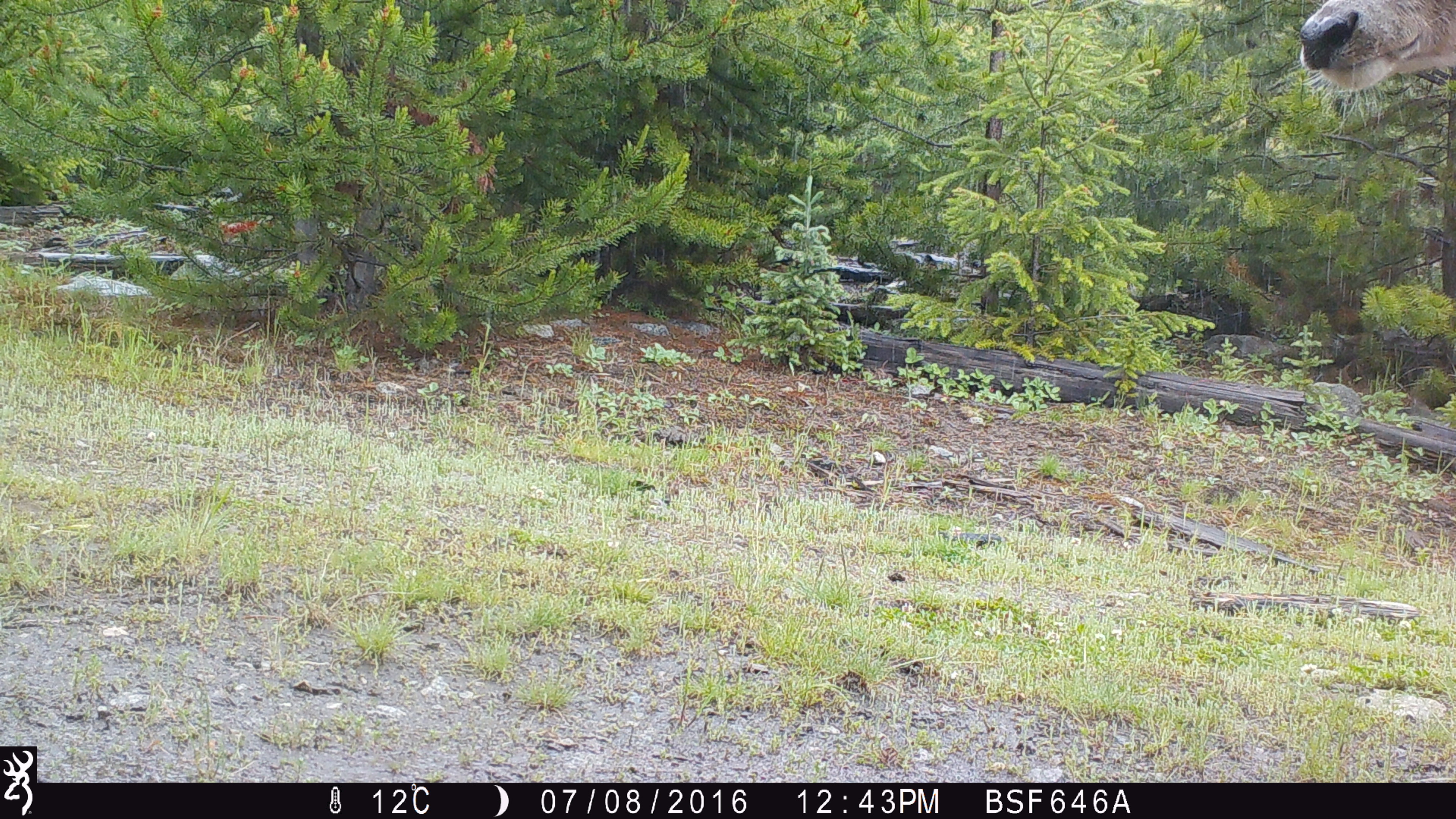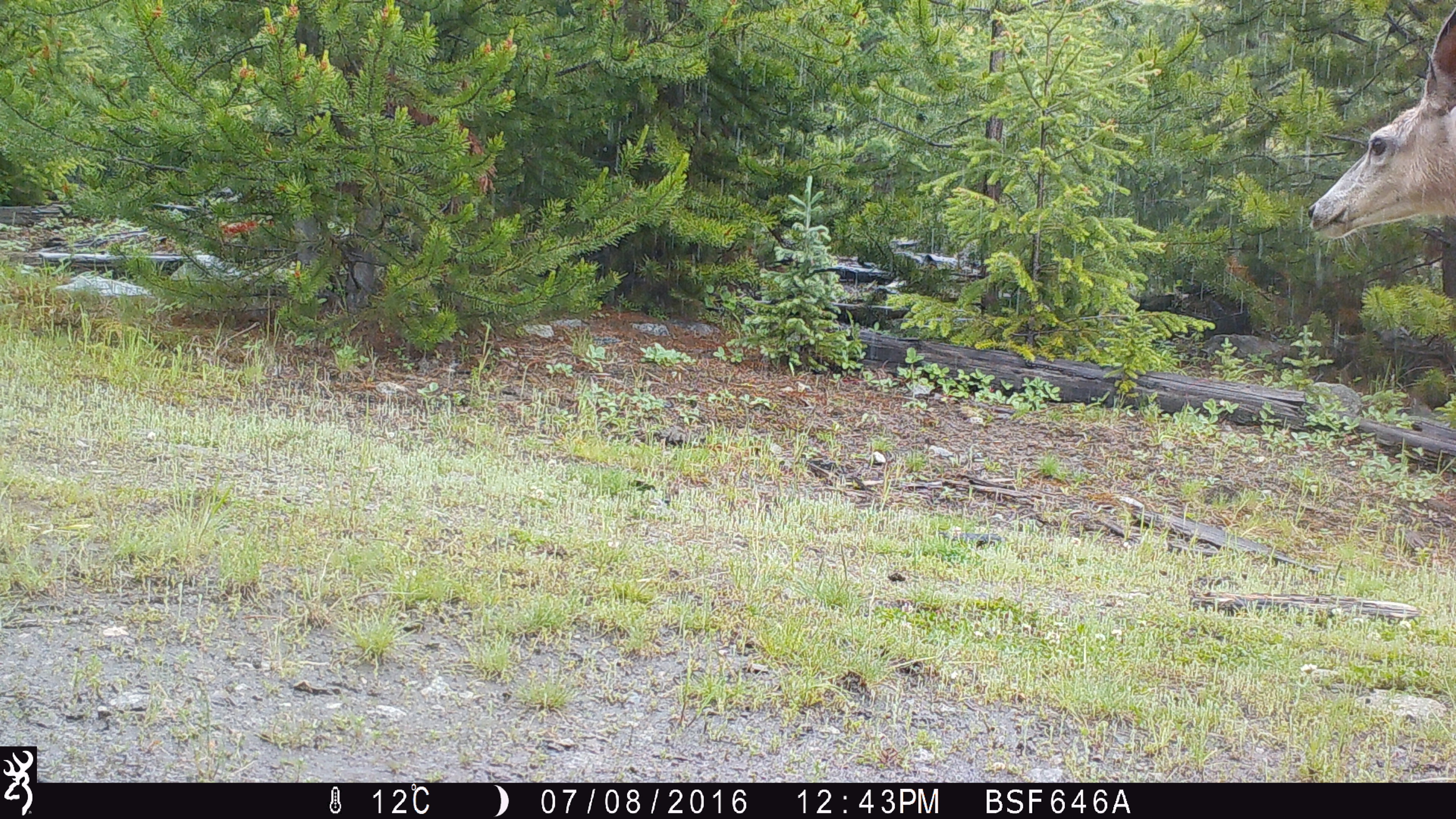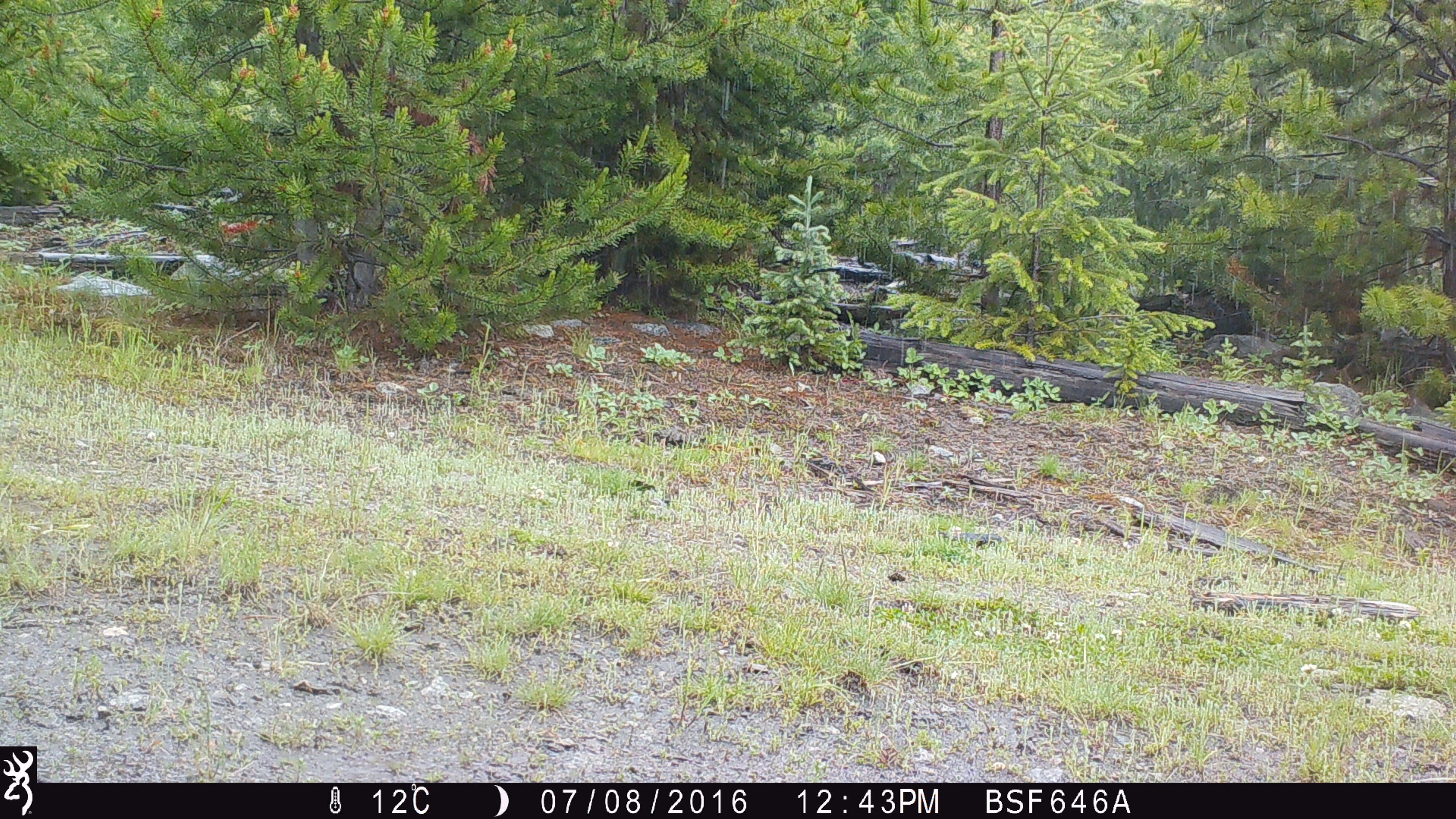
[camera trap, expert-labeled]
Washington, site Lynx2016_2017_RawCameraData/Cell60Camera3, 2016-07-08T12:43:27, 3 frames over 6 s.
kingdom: Animalia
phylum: Chordata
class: Mammalia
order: Artiodactyla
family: Cervidae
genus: Odocoileus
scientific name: Odocoileus hemionus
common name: mule deer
Odocoileus hemionus (mule deer). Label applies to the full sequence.